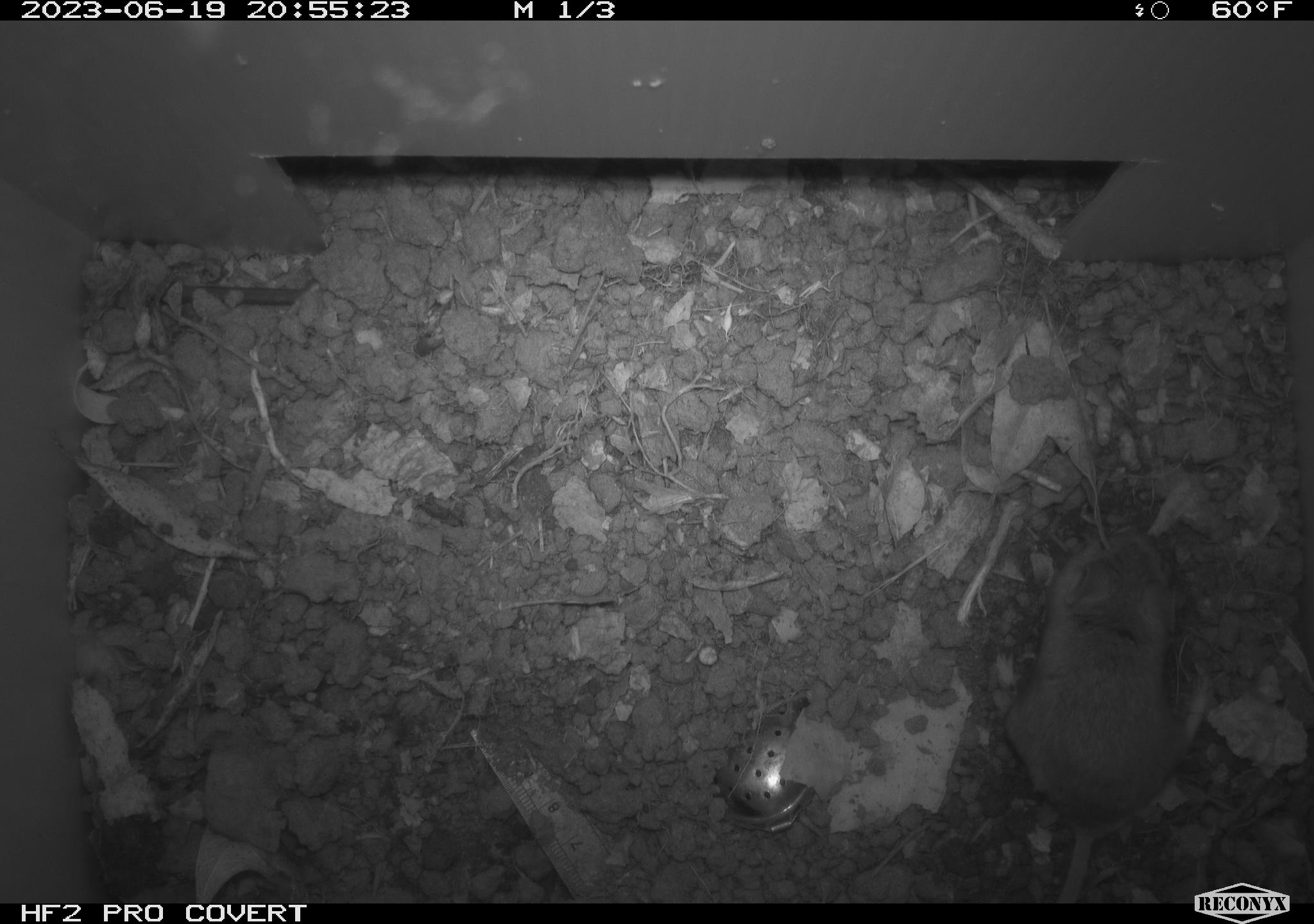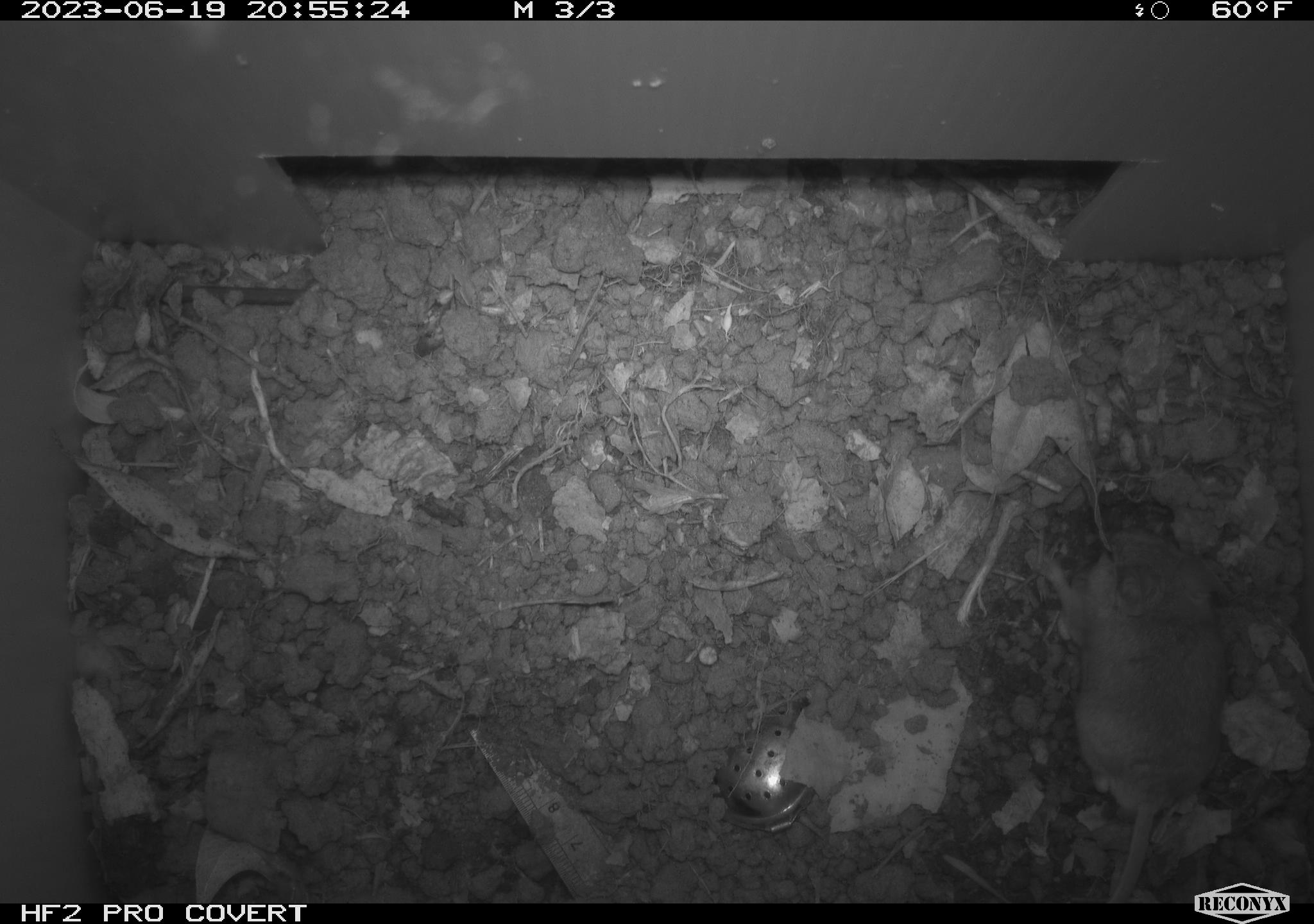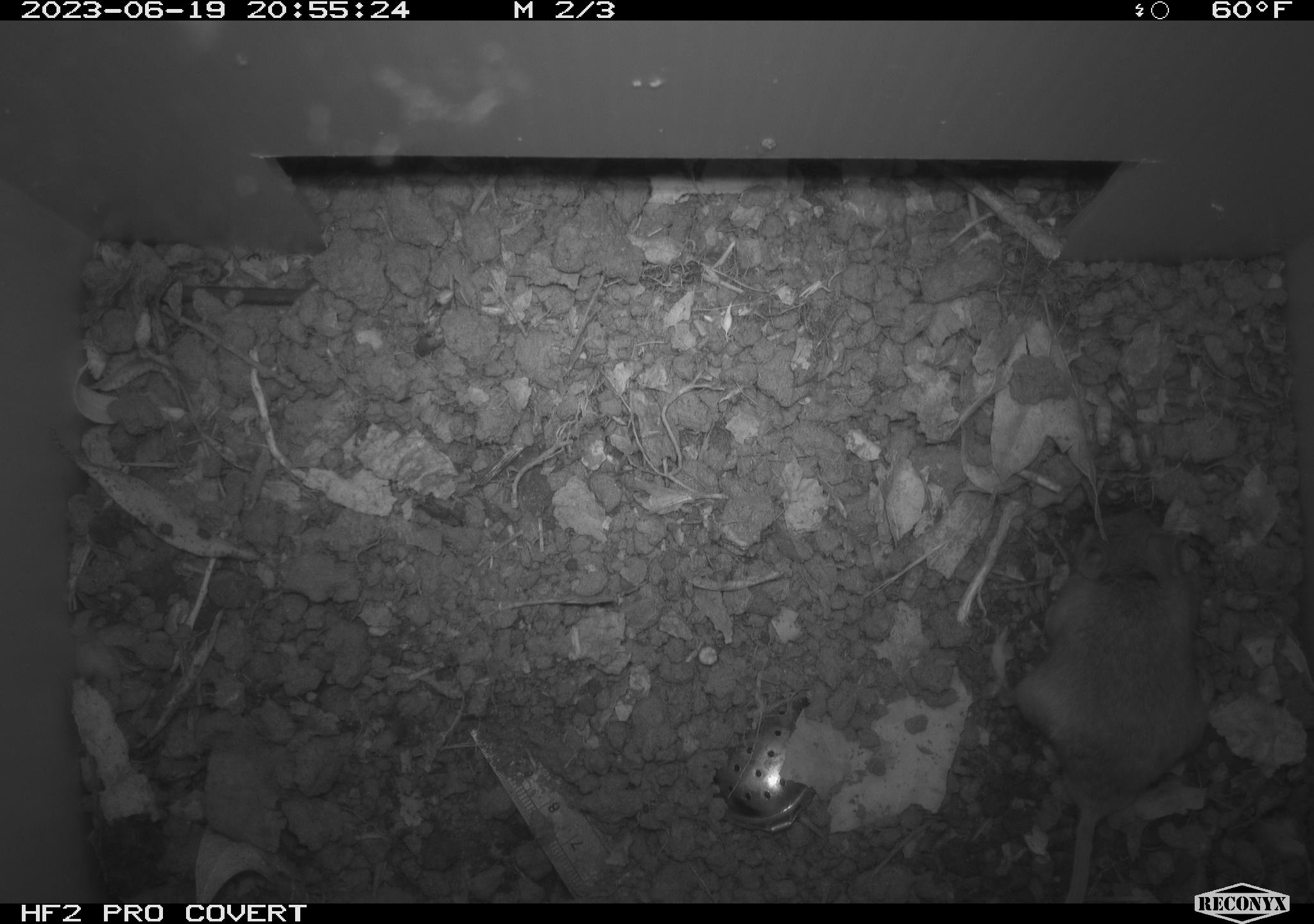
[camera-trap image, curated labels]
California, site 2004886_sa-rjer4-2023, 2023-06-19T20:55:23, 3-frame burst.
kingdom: Animalia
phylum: Chordata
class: Mammalia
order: Rodentia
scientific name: Rodentia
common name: mouse species